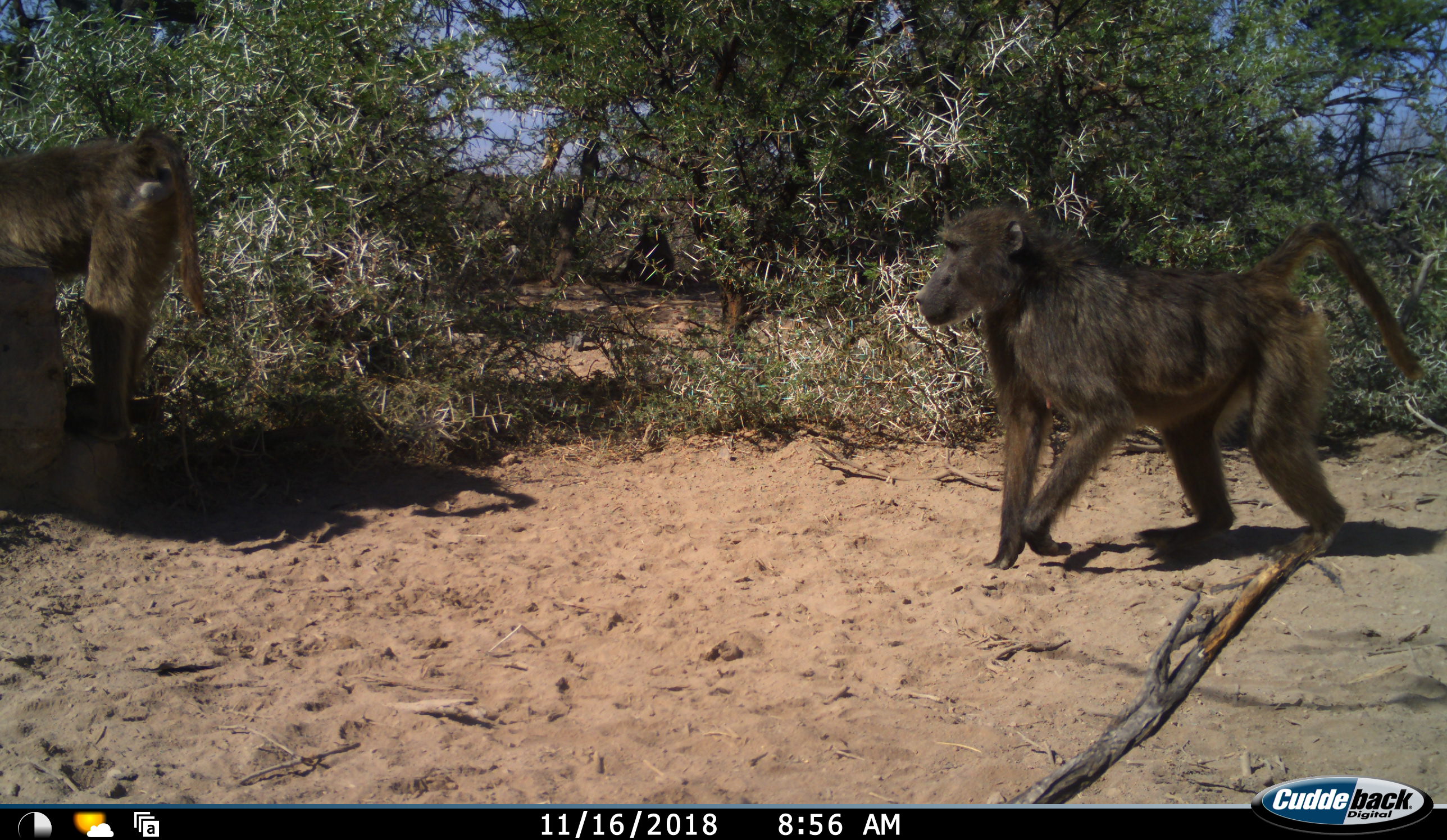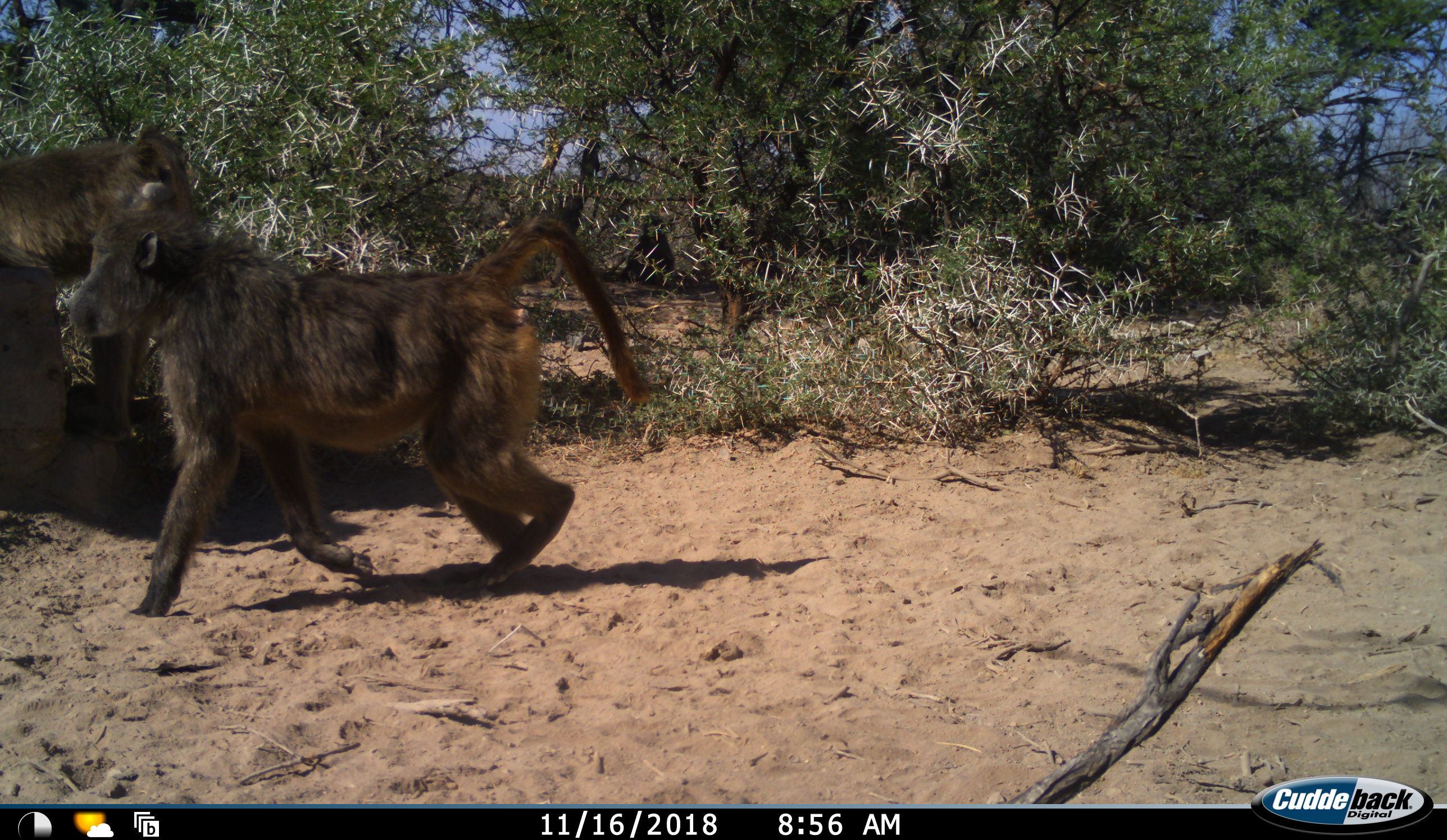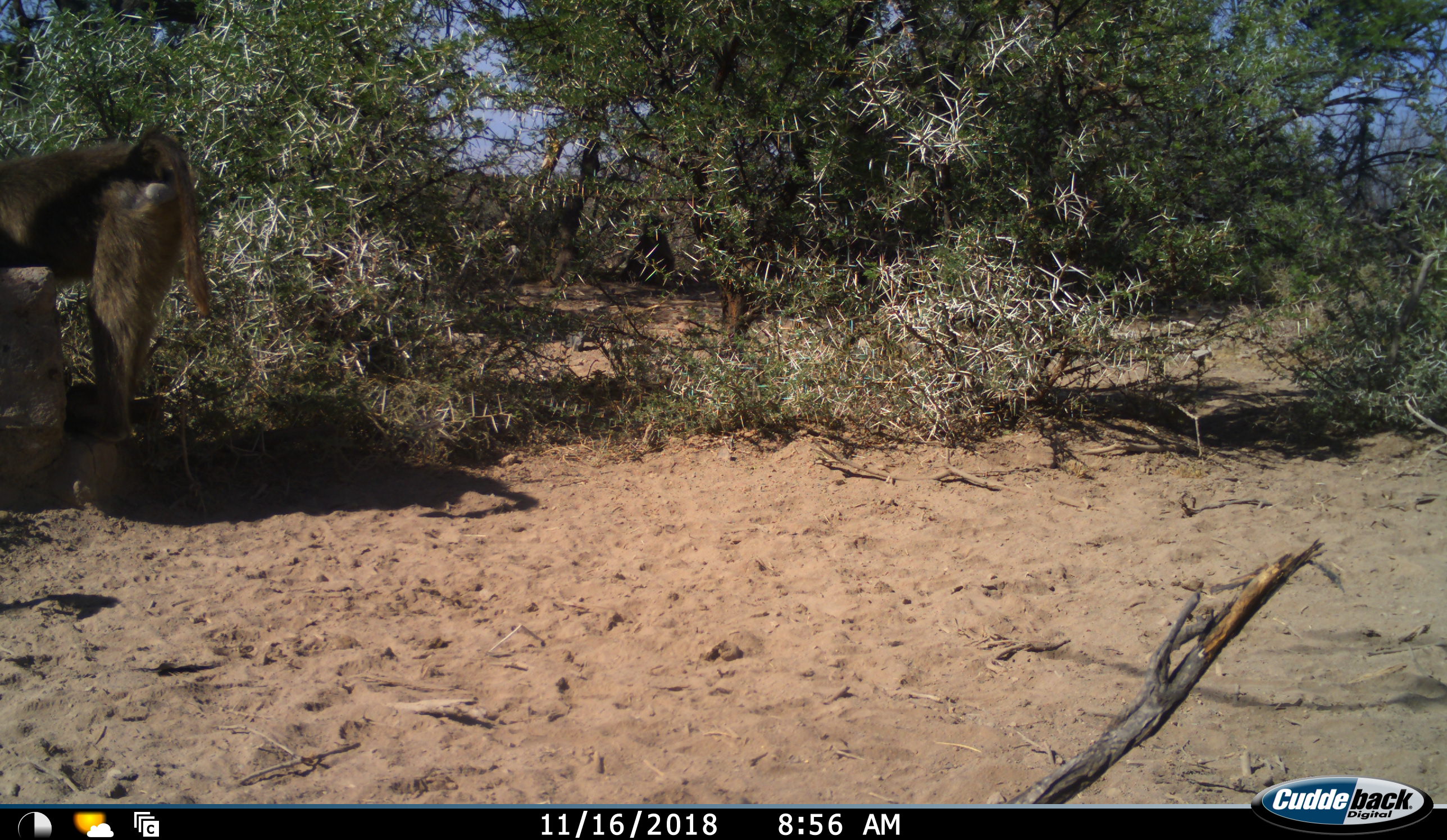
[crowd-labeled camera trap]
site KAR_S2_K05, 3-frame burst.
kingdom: Animalia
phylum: Chordata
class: Mammalia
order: Primates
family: Cercopithecidae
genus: Papio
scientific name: Papio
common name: baboon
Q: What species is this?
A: Baboon (Papio).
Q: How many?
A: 2.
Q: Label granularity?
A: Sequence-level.